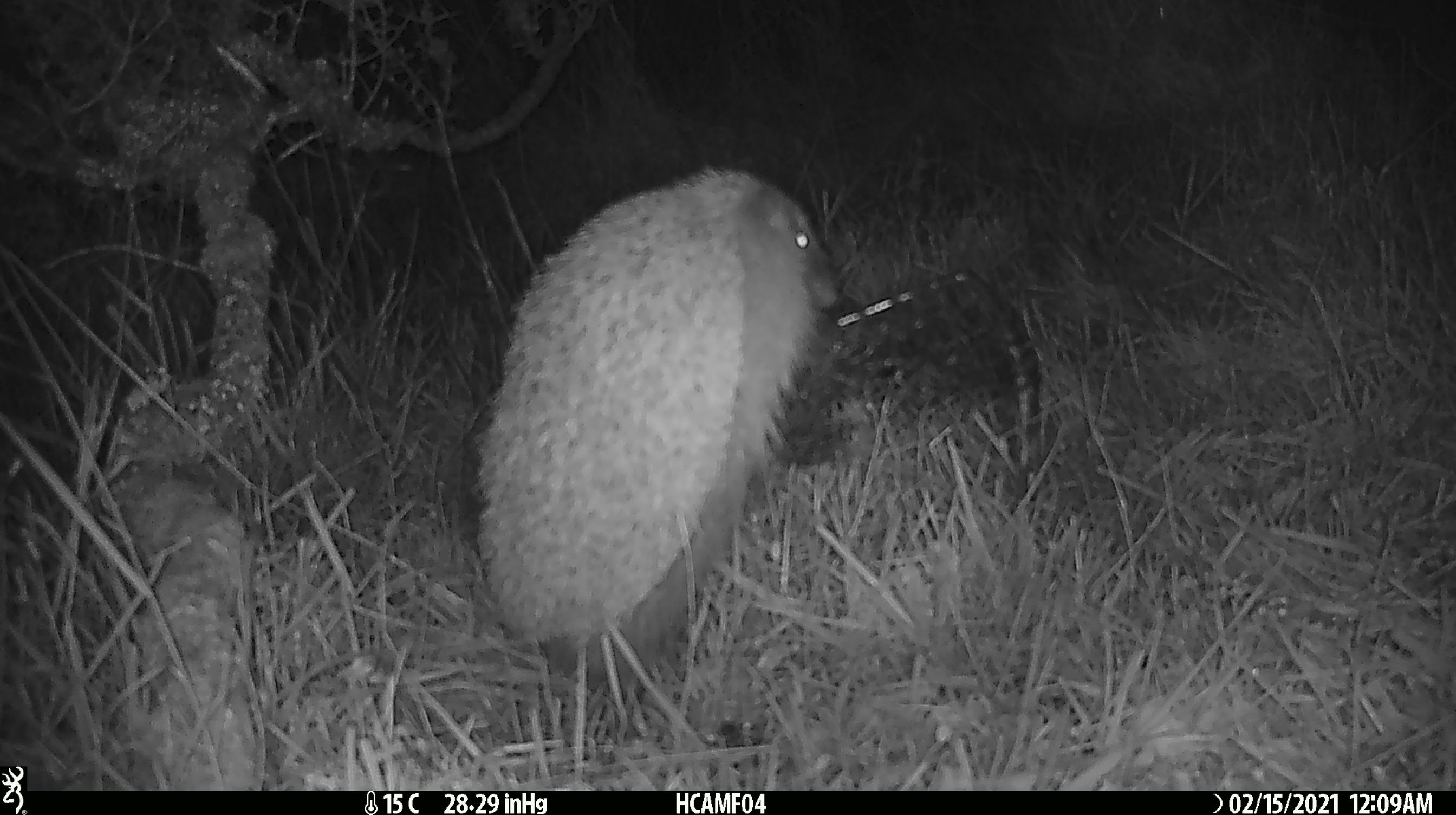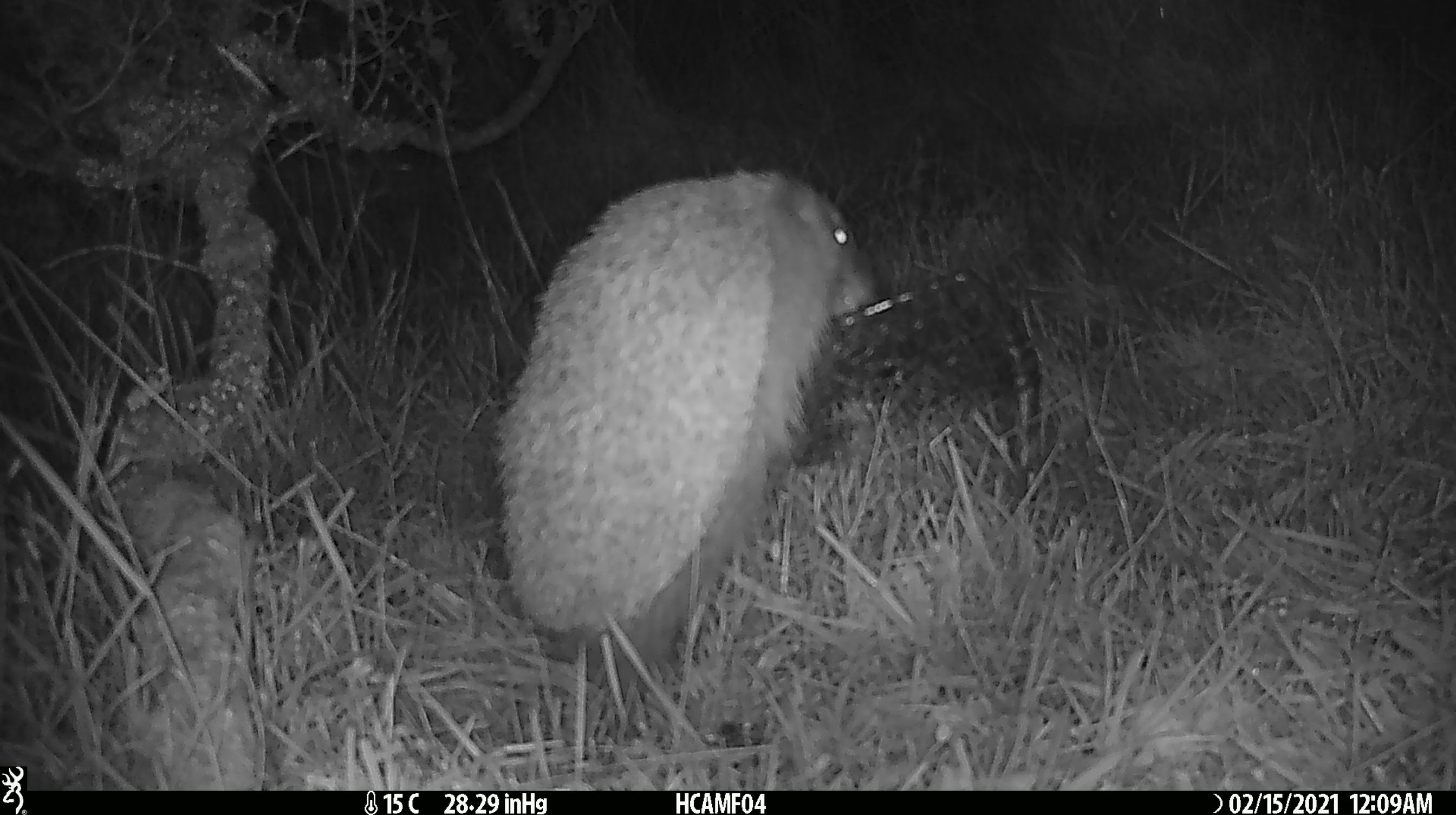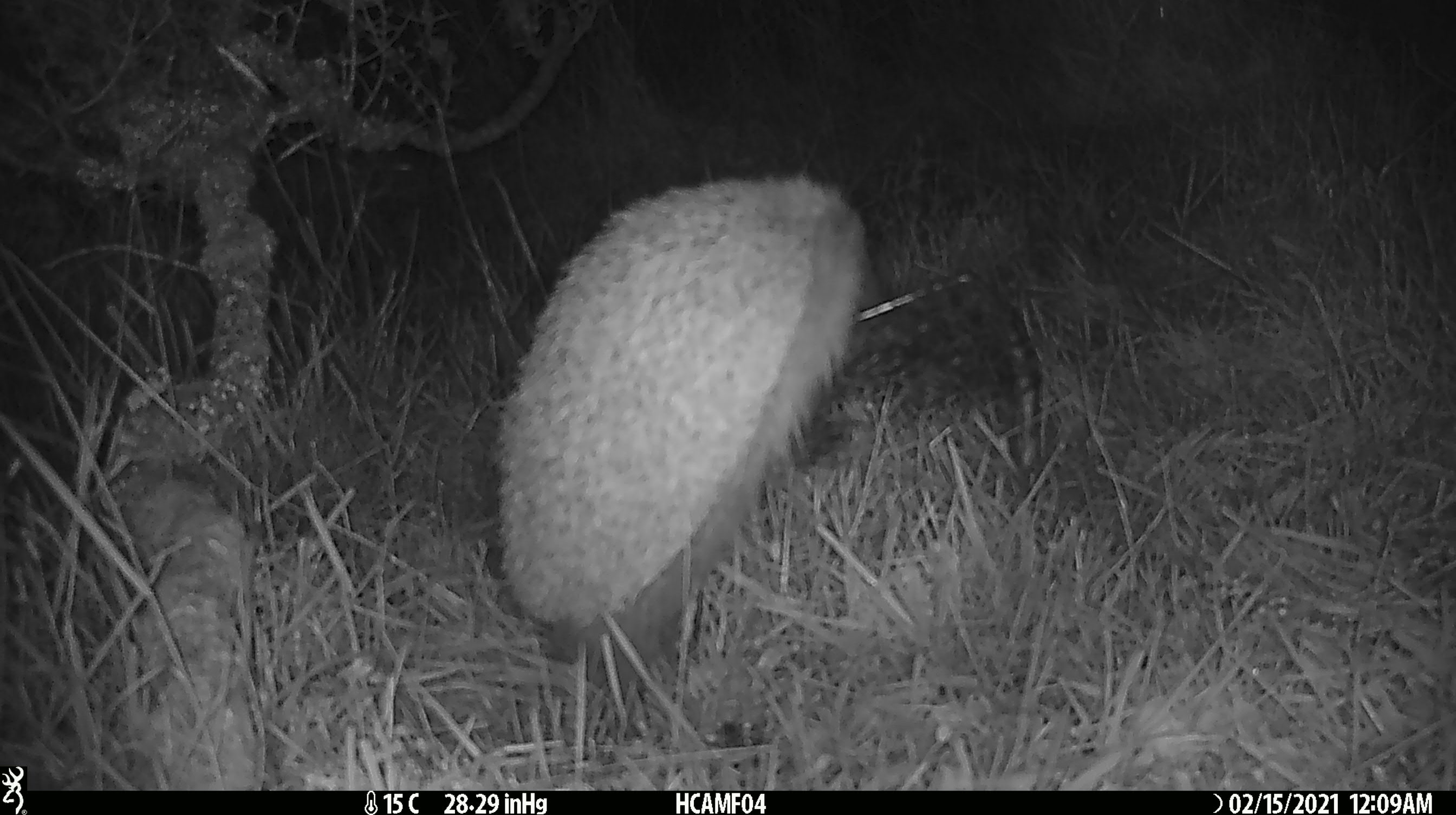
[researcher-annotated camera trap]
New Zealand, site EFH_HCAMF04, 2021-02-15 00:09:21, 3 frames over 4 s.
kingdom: Animalia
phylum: Chordata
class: Mammalia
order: Eulipotyphla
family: Erinaceidae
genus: Erinaceus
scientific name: Erinaceus europaeus europaeus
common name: european hedgehog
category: hedgehog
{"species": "hedgehog (european hedgehog) (Erinaceus europaeus europaeus)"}